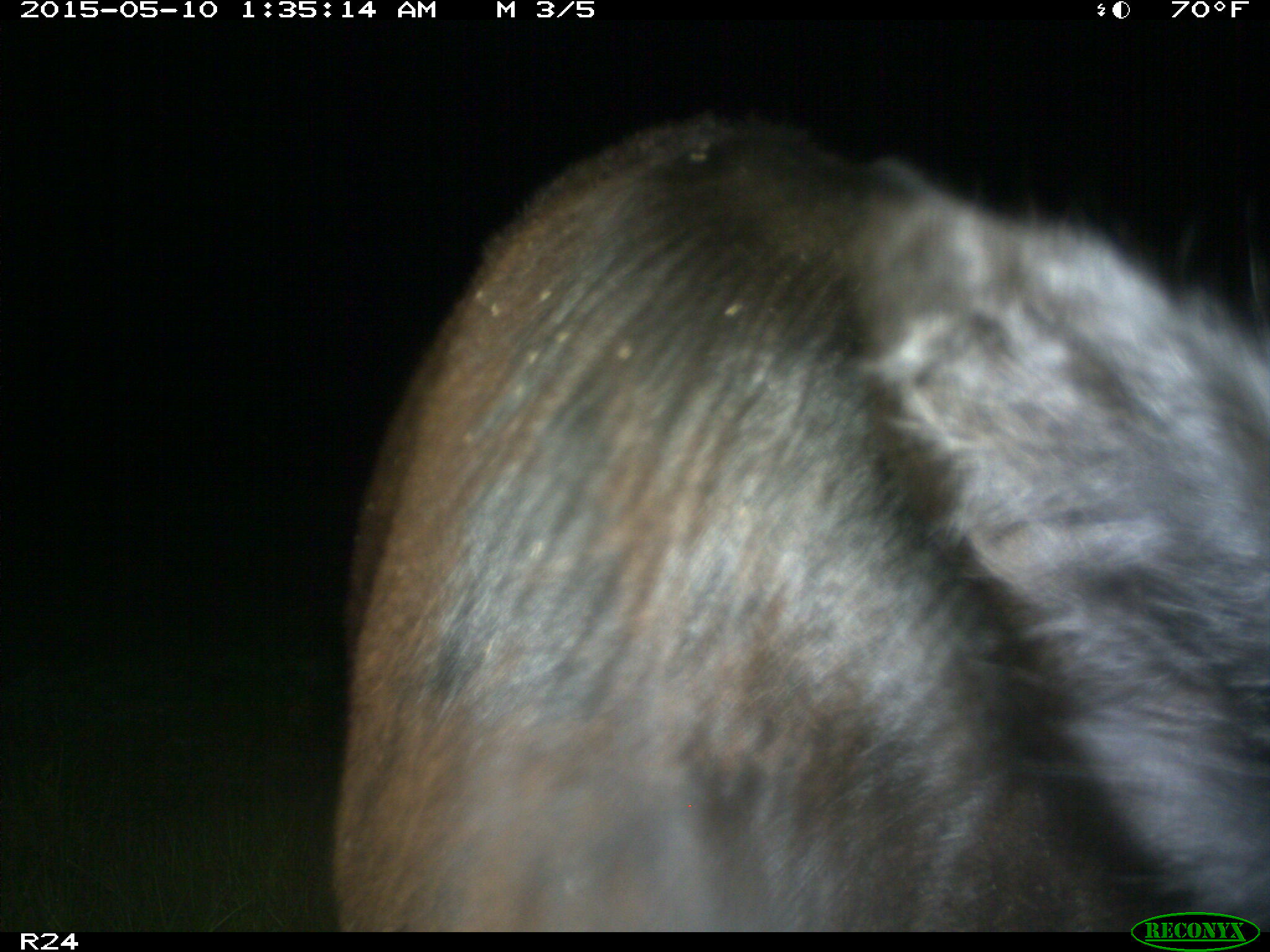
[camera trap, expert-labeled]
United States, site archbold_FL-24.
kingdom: Animalia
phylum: Chordata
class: Mammalia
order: Artiodactyla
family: Bovidae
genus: Bos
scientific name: Bos taurus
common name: domestic cow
Bos taurus (domestic cow).